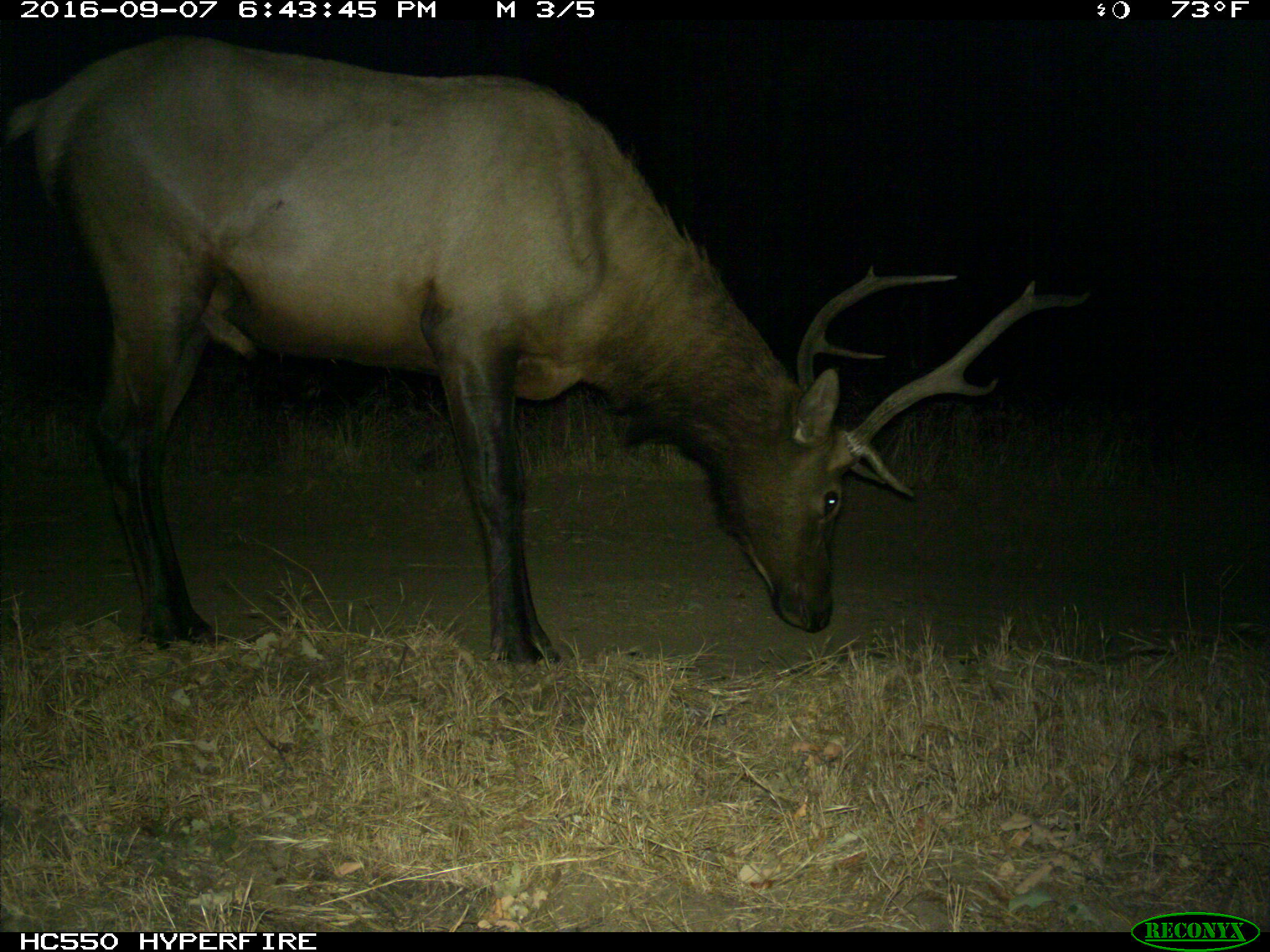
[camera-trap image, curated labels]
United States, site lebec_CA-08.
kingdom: Animalia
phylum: Chordata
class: Mammalia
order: Artiodactyla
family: Cervidae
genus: Cervus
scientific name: Cervus canadensis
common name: elk